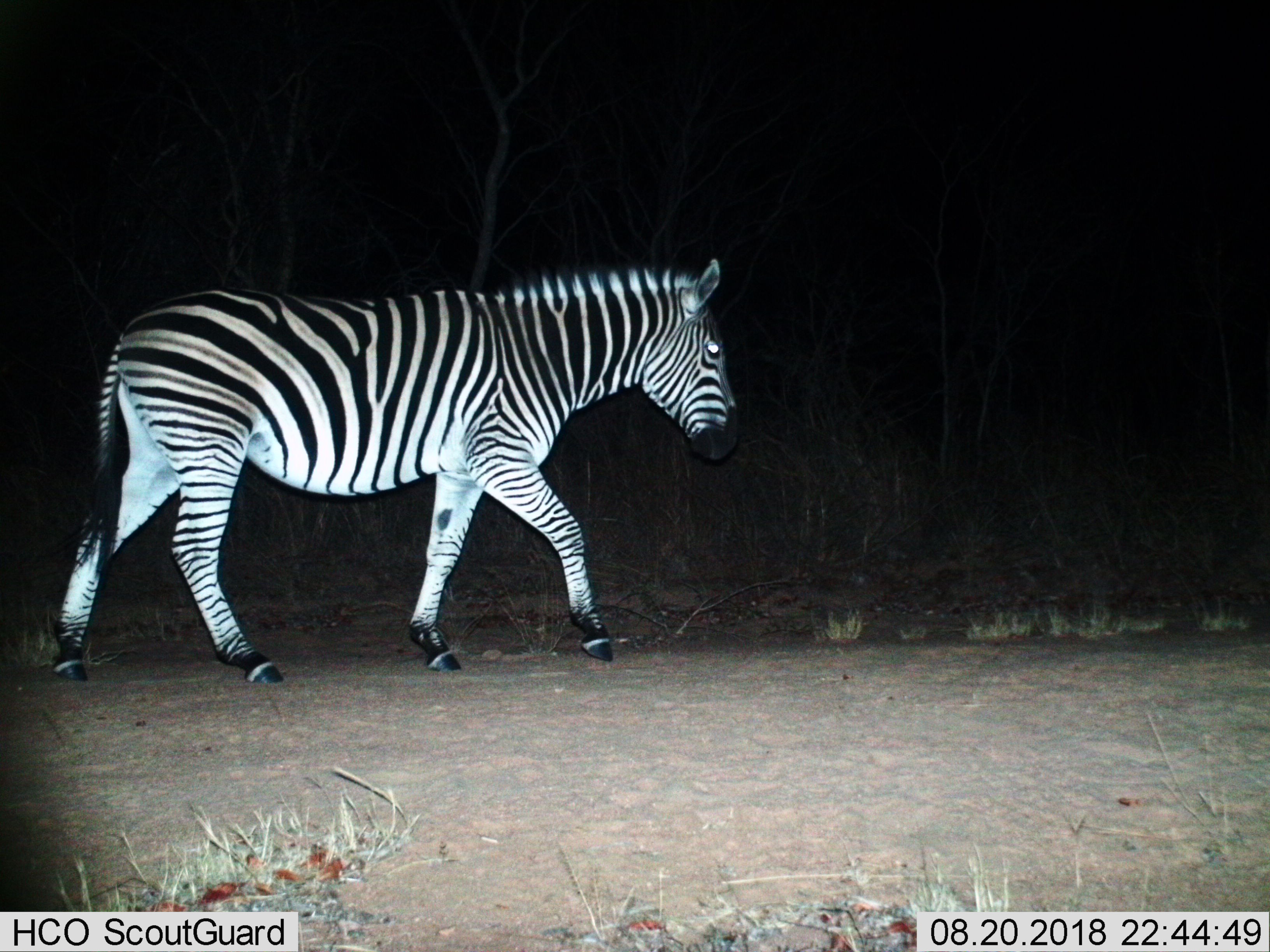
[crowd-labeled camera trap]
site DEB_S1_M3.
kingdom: Animalia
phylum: Chordata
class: Mammalia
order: Perissodactyla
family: Equidae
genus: Equus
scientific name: Equus quagga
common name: plains zebra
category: zebraplains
Zebraplains (plains zebra) (Equus quagga), count 1. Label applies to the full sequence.